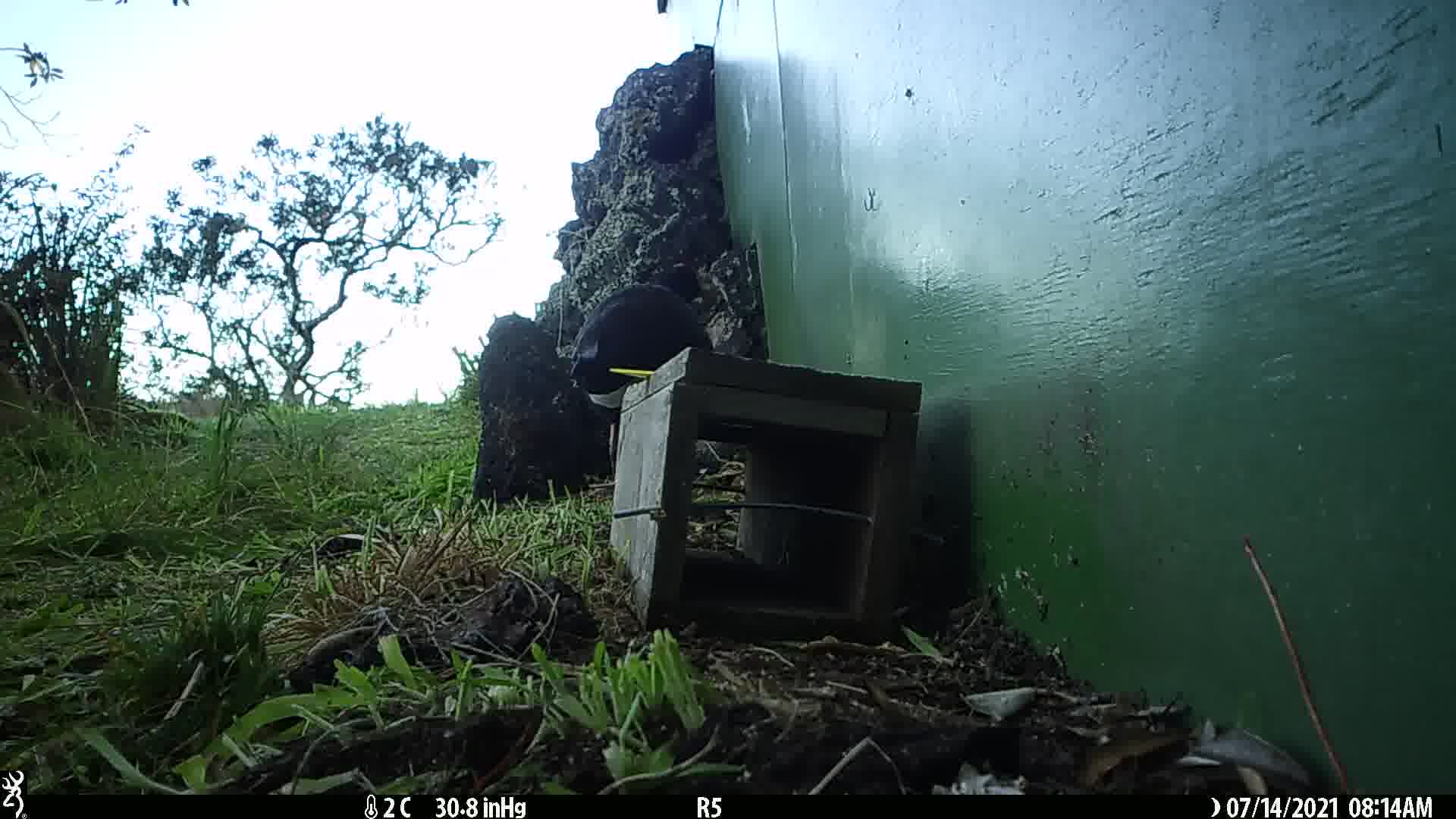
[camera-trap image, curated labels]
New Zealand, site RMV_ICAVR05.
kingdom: Animalia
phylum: Chordata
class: Aves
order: Gruiformes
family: Rallidae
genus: Porphyrio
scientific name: Porphyrio melanotus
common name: australasian swamphen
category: pukeko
Pukeko (australasian swamphen) (Porphyrio melanotus).